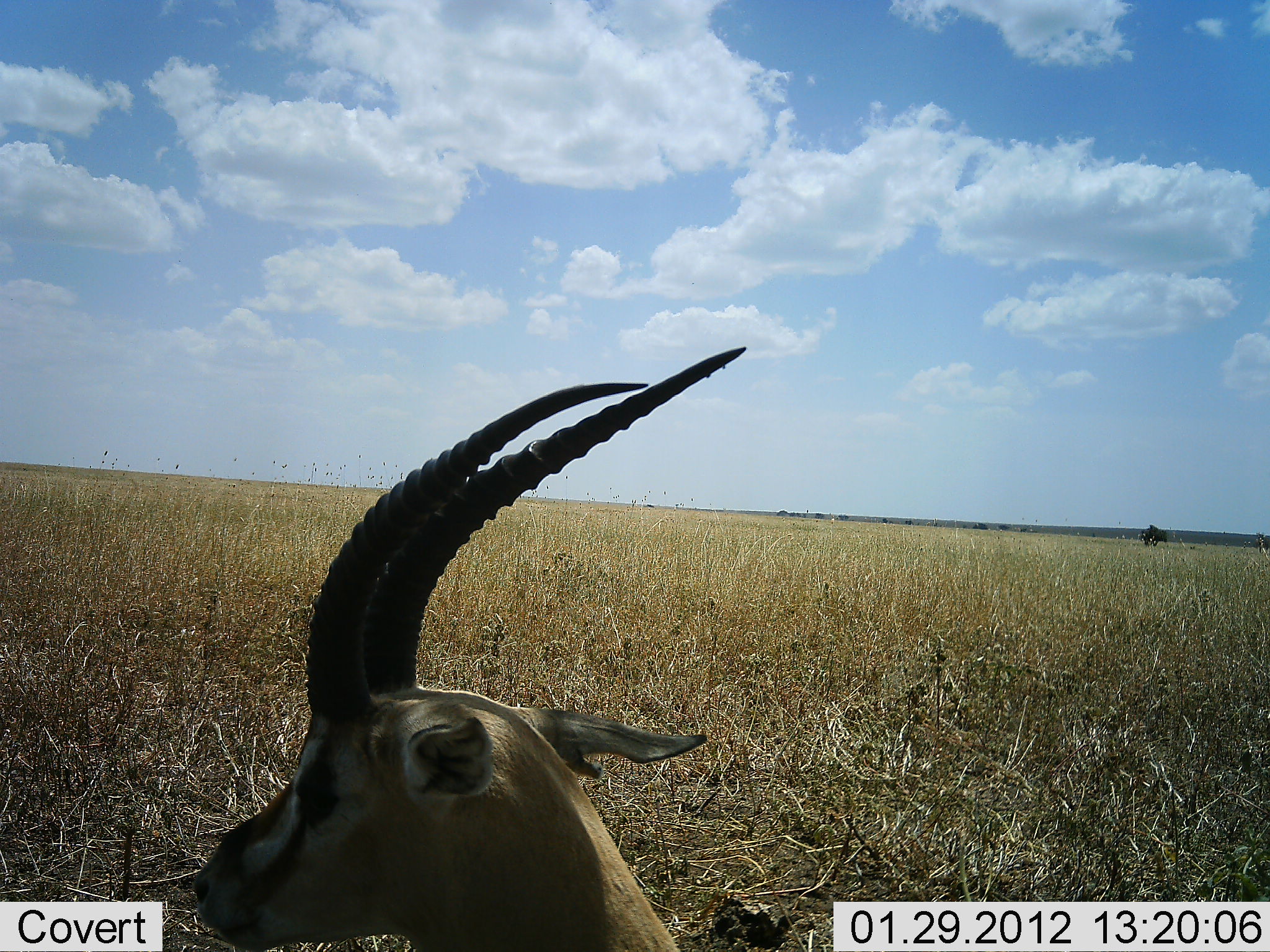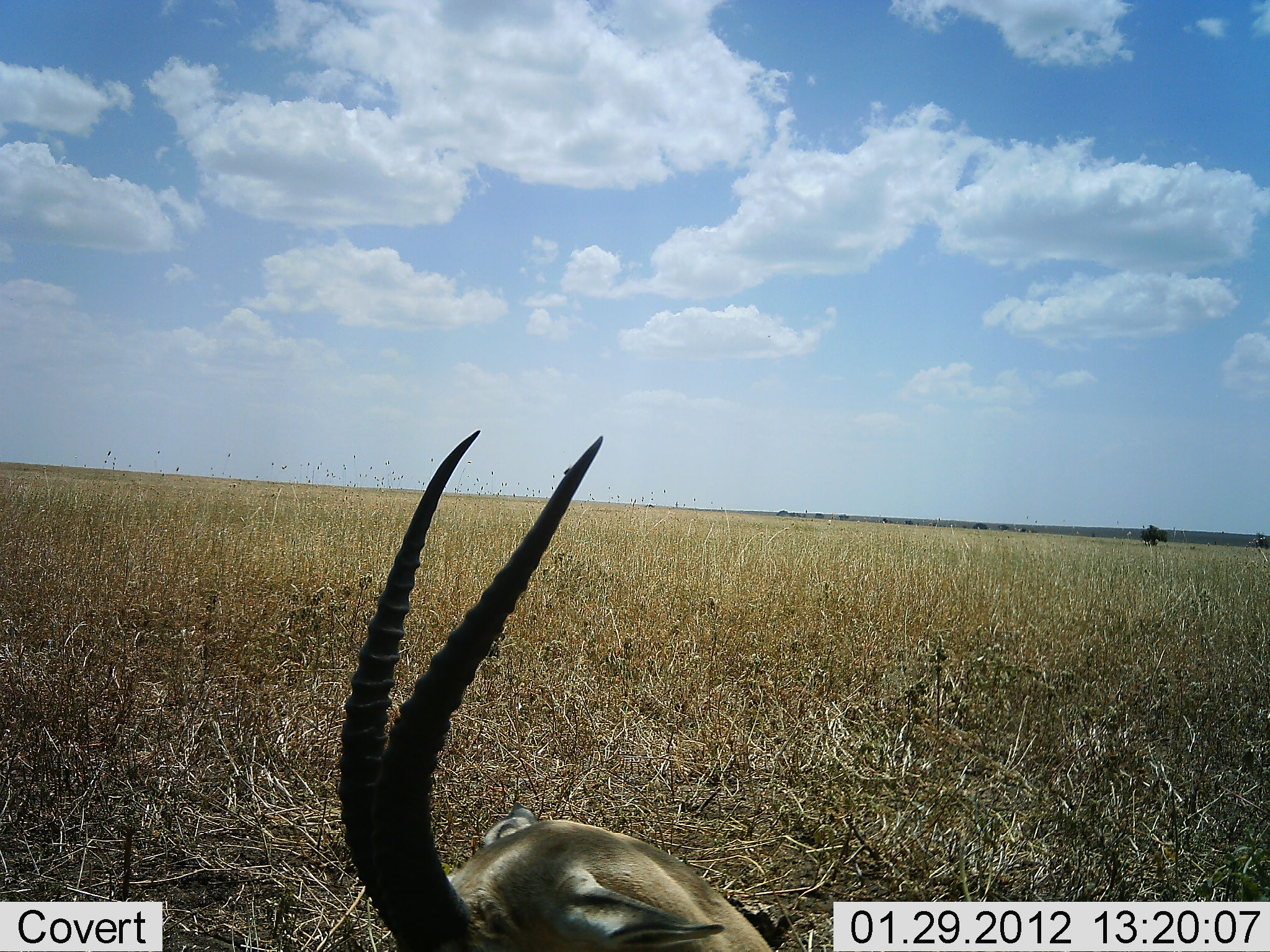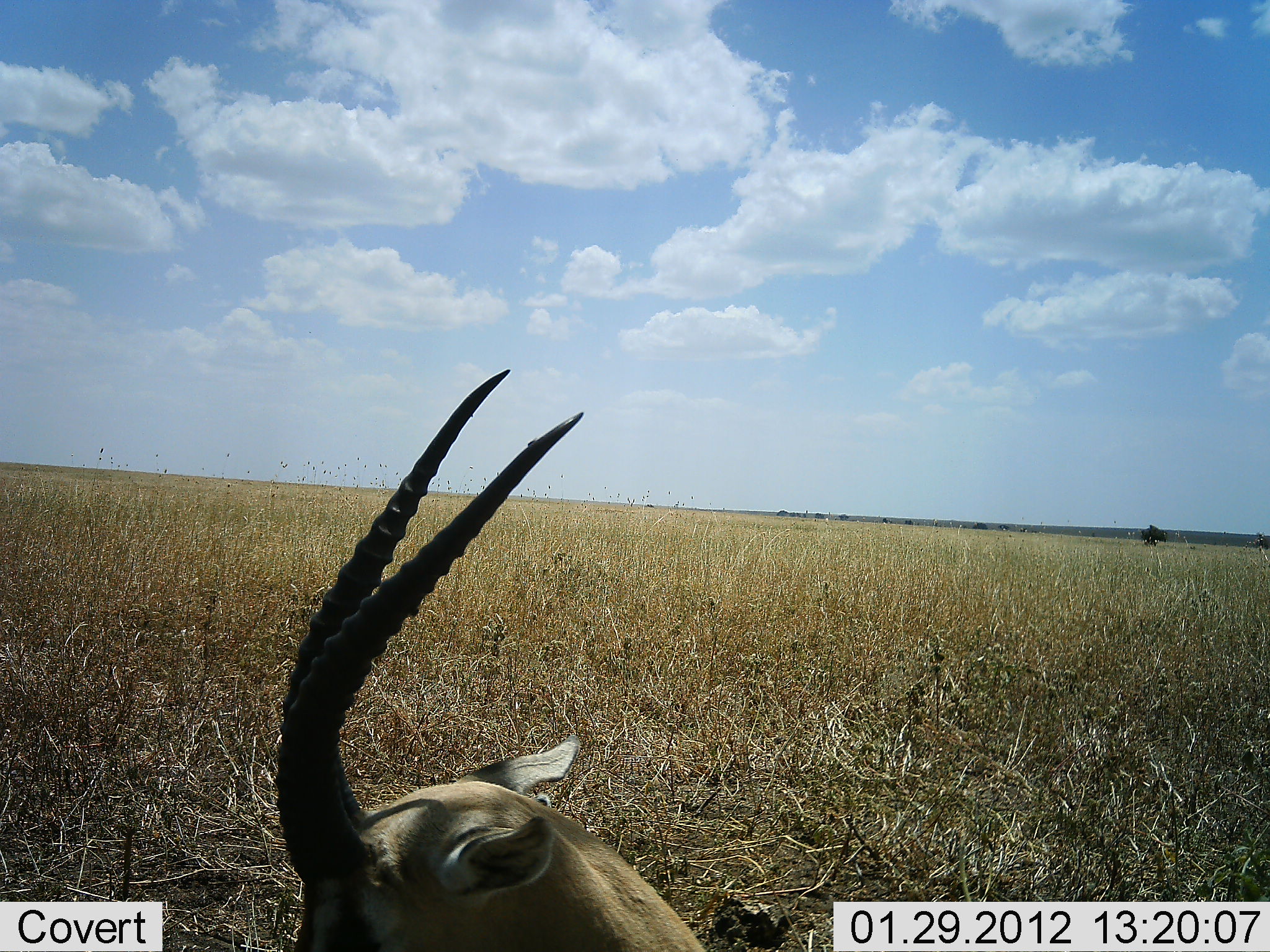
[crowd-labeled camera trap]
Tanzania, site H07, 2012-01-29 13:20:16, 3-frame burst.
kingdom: Animalia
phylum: Chordata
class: Mammalia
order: Artiodactyla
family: Bovidae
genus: Eudorcas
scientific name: Eudorcas thomsonii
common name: thomson's gazelle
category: gazellethomsons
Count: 1.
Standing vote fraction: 62%.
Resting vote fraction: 38%.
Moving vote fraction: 0%.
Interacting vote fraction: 0%.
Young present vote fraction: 0%.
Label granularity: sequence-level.